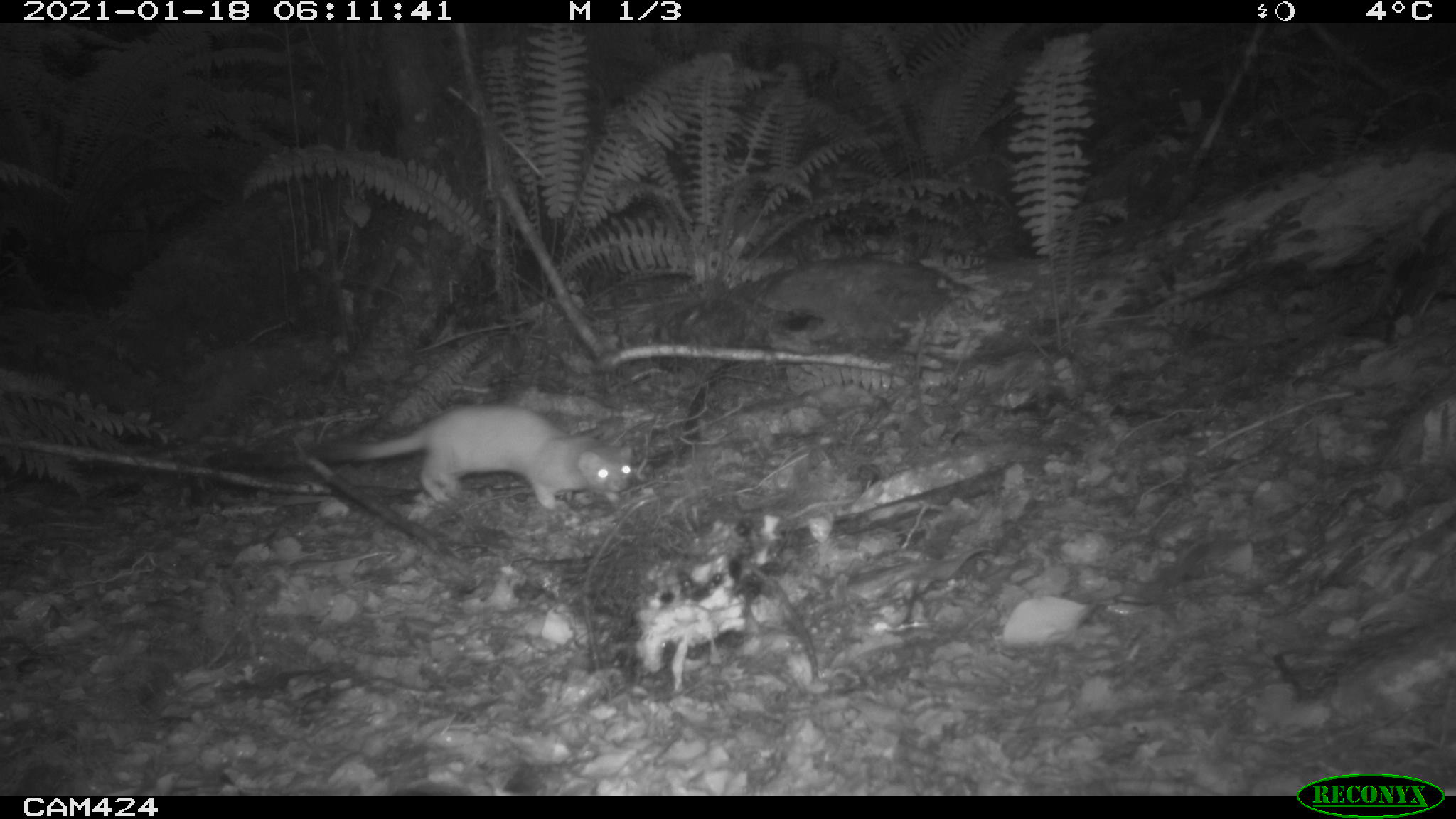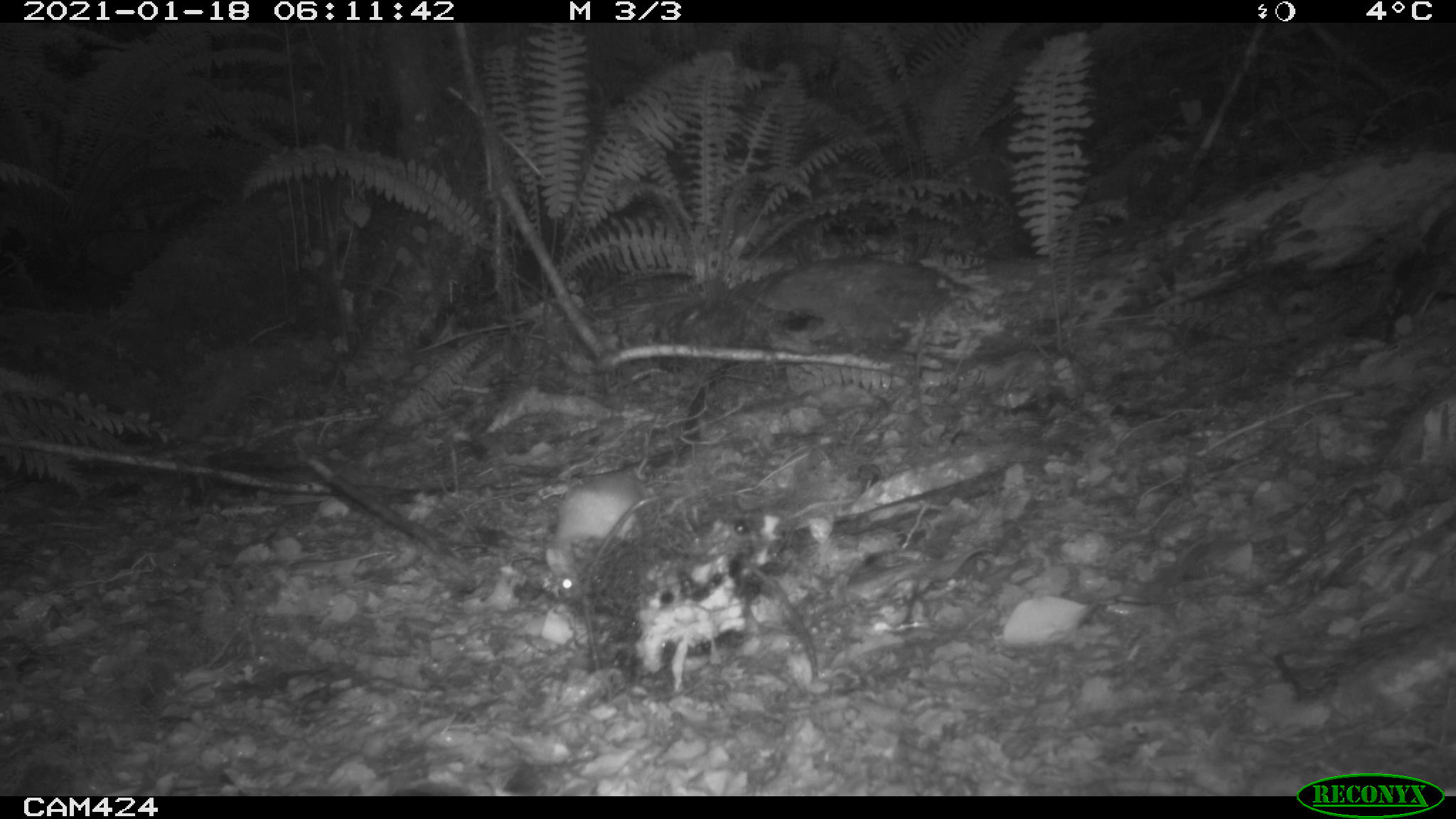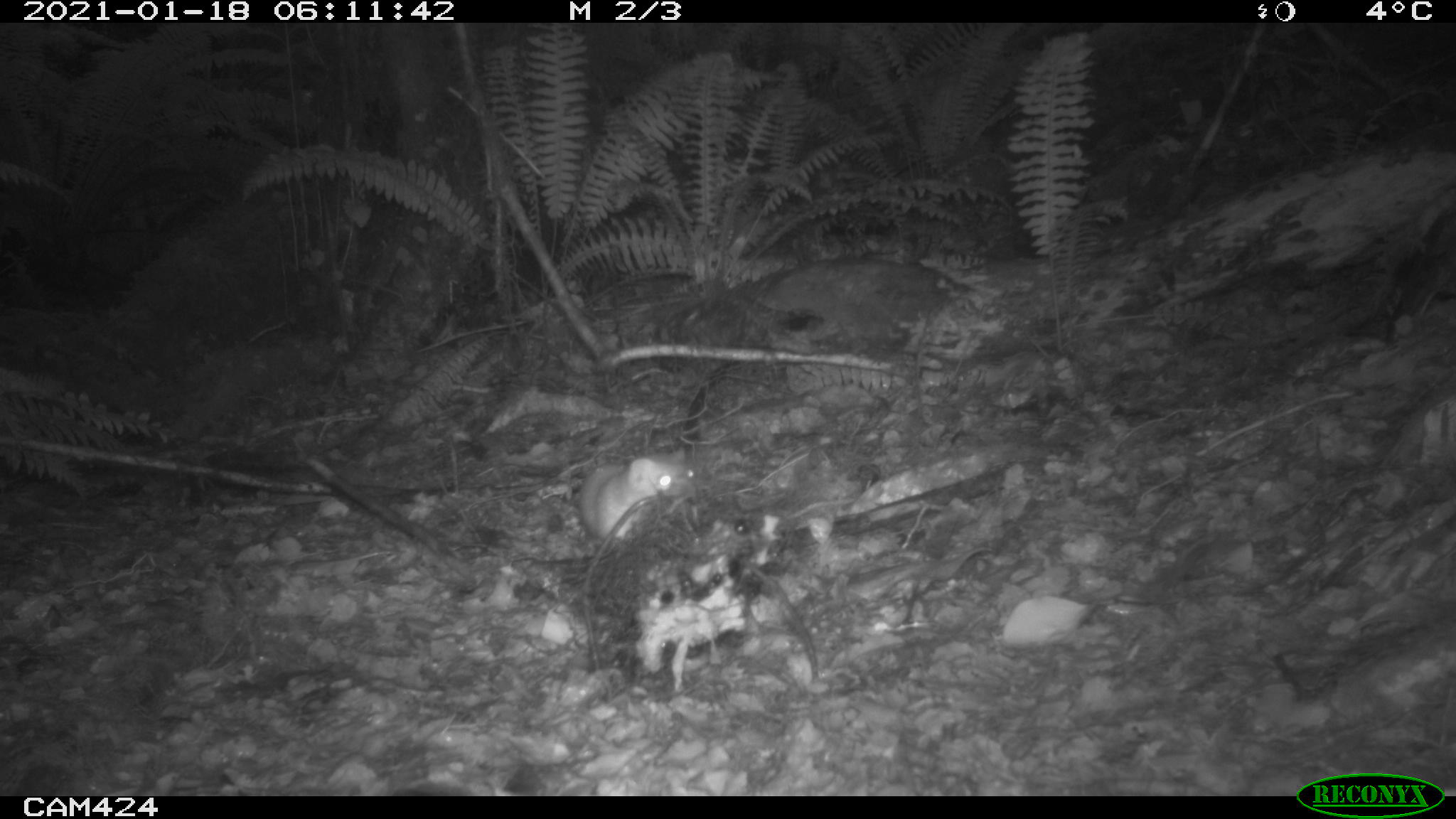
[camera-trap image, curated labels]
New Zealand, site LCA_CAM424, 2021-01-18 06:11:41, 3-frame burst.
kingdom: Animalia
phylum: Chordata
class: Mammalia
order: Carnivora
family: Mustelidae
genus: Mustela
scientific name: Mustela erminea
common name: stoat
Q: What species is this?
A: Stoat (Mustela erminea).